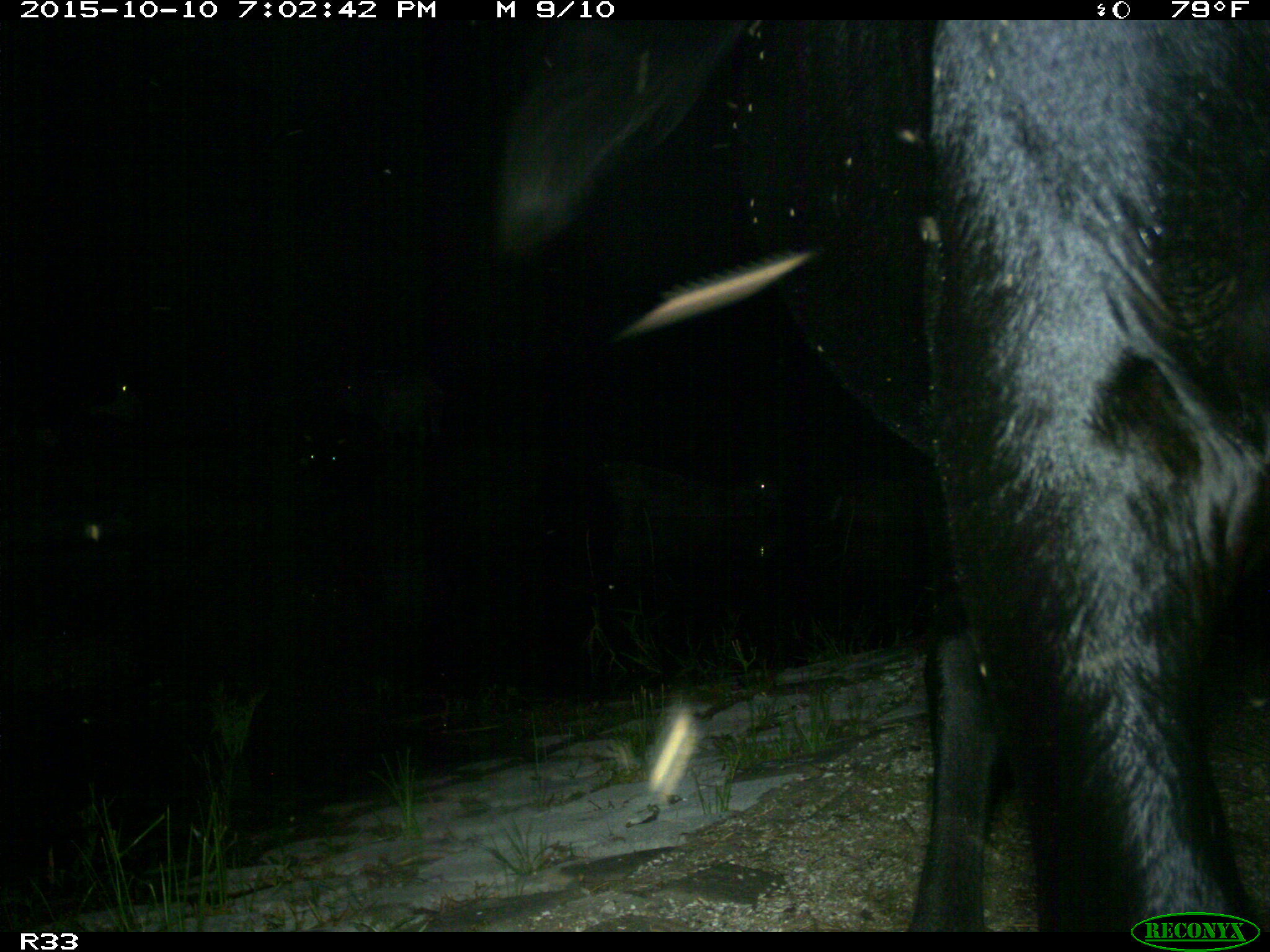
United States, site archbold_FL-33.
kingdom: Animalia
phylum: Chordata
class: Mammalia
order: Artiodactyla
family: Bovidae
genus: Bos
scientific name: Bos taurus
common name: domestic cow